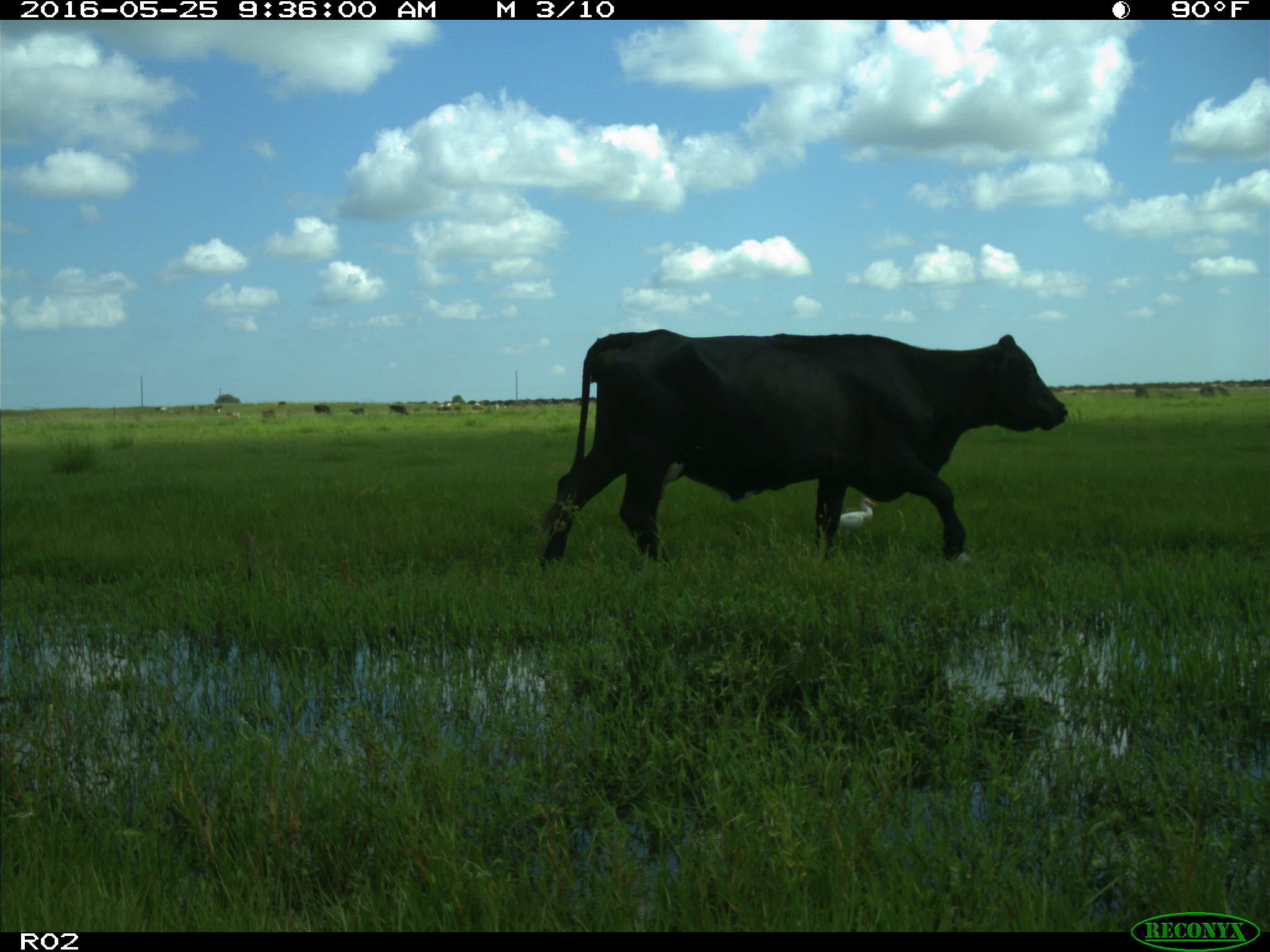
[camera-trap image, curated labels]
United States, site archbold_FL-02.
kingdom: Animalia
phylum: Chordata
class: Mammalia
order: Artiodactyla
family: Bovidae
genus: Bos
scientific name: Bos taurus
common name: domestic cow